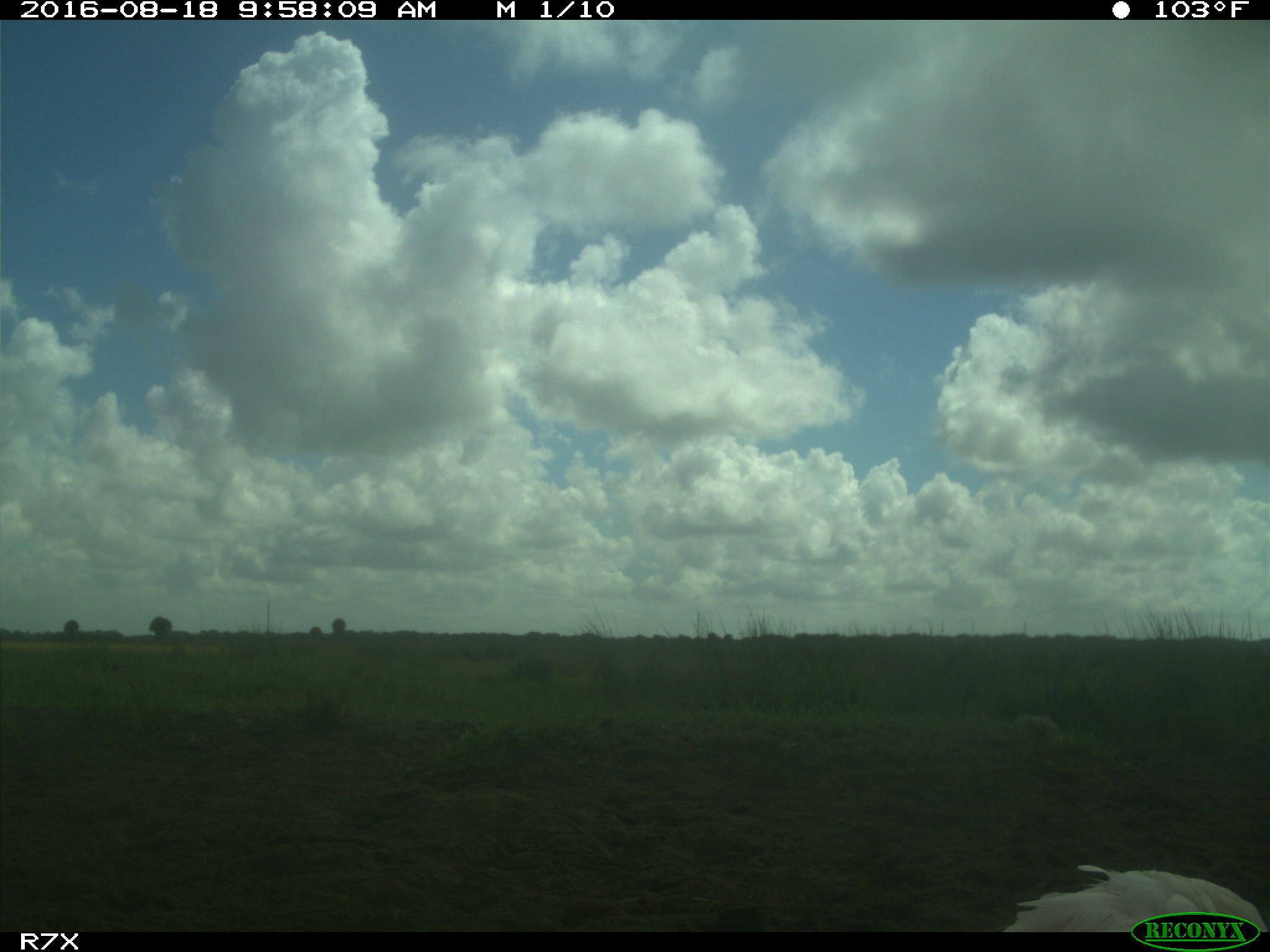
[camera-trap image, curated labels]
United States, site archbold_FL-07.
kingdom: Animalia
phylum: Chordata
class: Aves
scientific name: Aves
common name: birds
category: unidentified bird